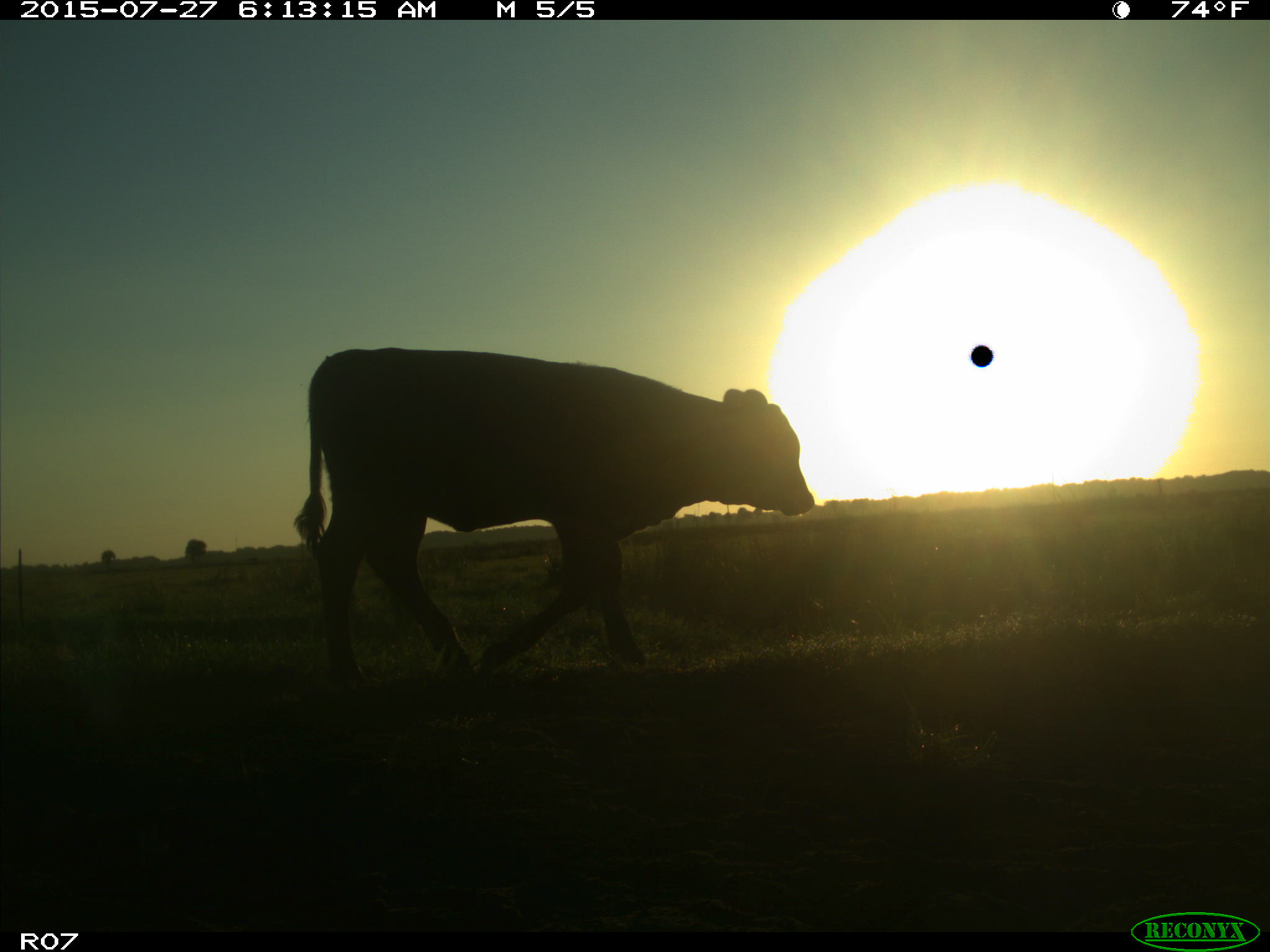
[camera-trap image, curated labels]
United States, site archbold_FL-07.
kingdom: Animalia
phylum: Chordata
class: Mammalia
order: Artiodactyla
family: Bovidae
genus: Bos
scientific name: Bos taurus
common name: domestic cow